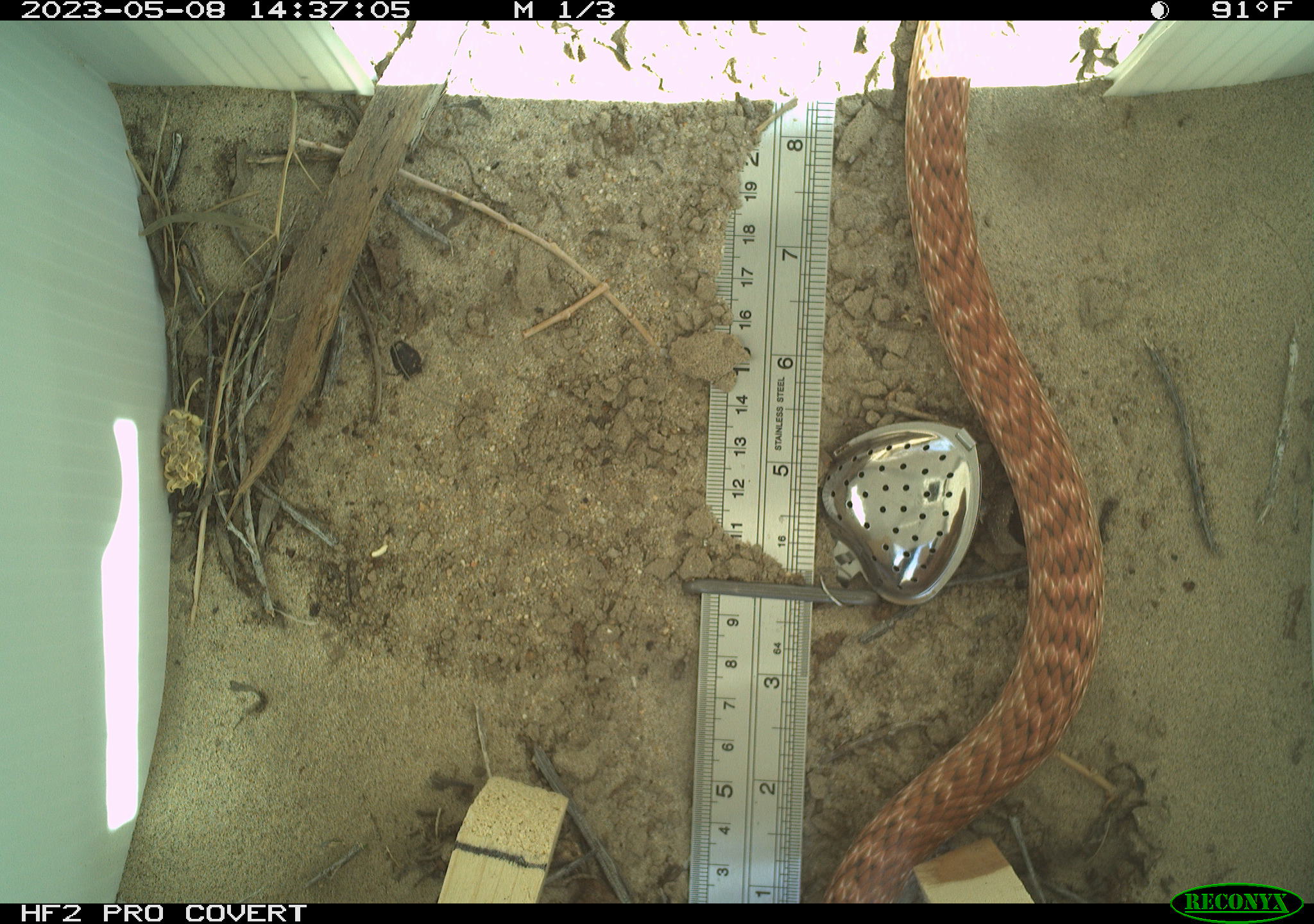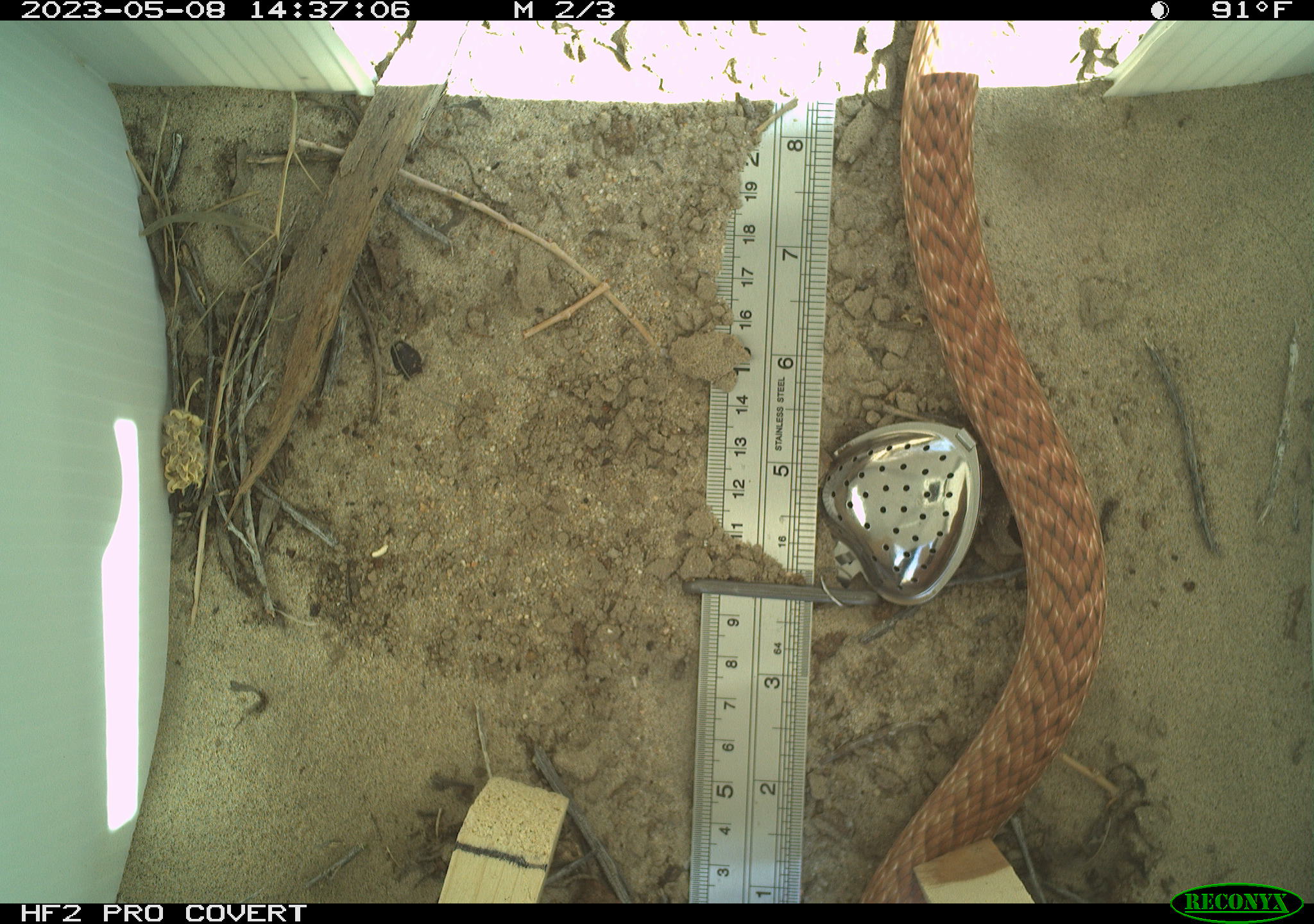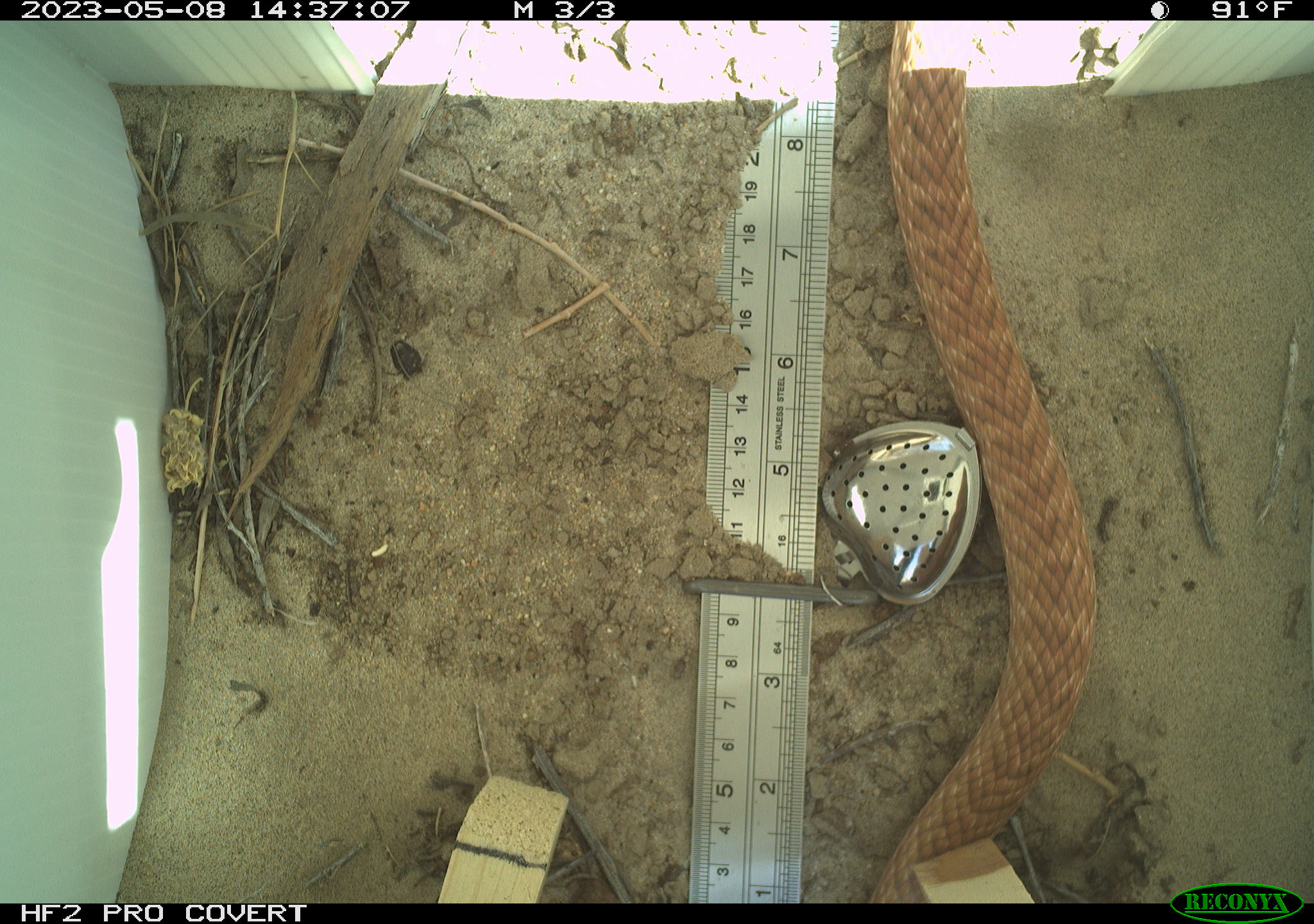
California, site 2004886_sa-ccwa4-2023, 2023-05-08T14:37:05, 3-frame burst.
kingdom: Animalia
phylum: Chordata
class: Reptilia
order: Squamata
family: Colubridae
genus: Masticophis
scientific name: Masticophis flagellum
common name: coachwhip